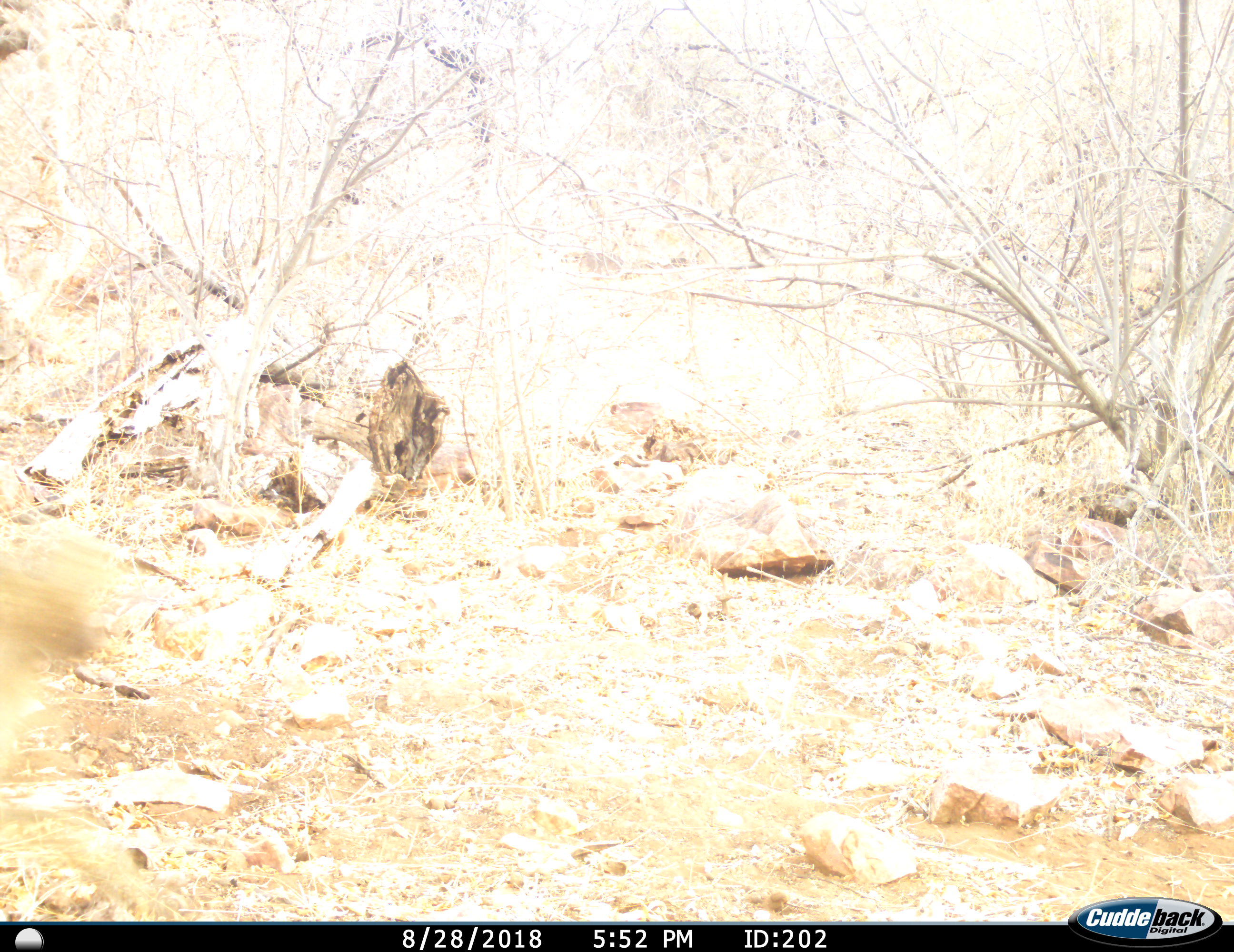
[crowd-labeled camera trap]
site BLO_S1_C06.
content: unidentified animal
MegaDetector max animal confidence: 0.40